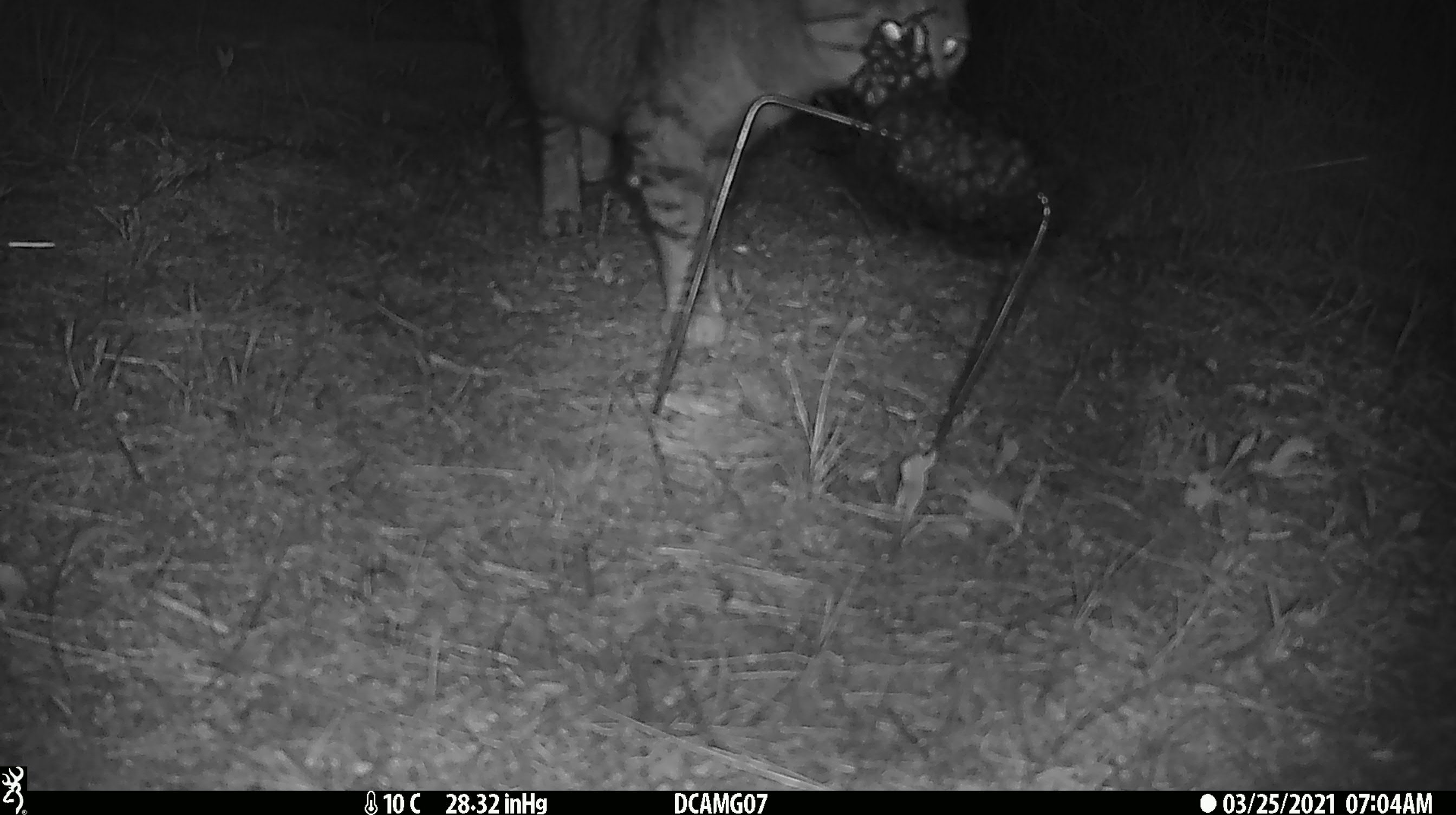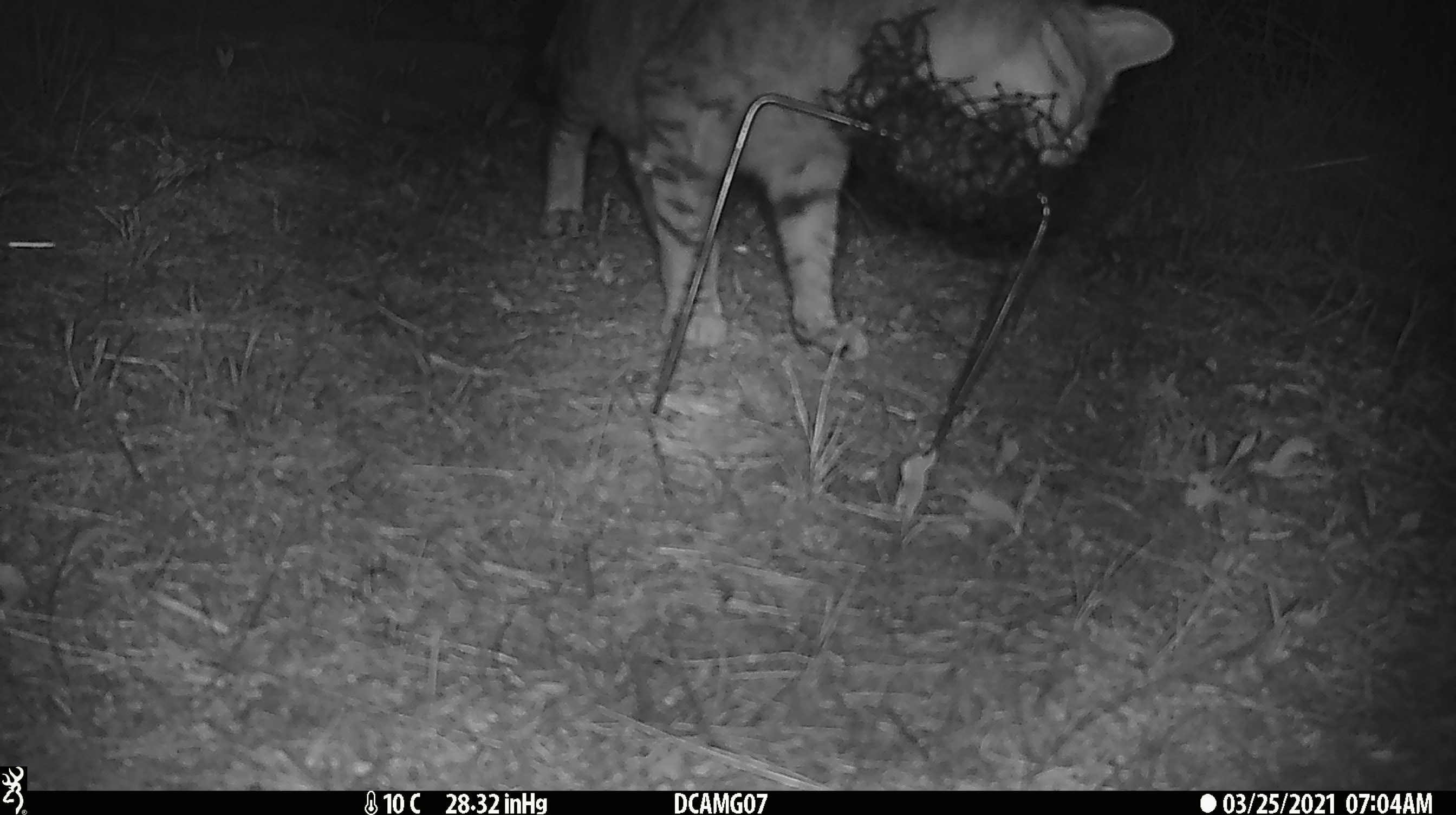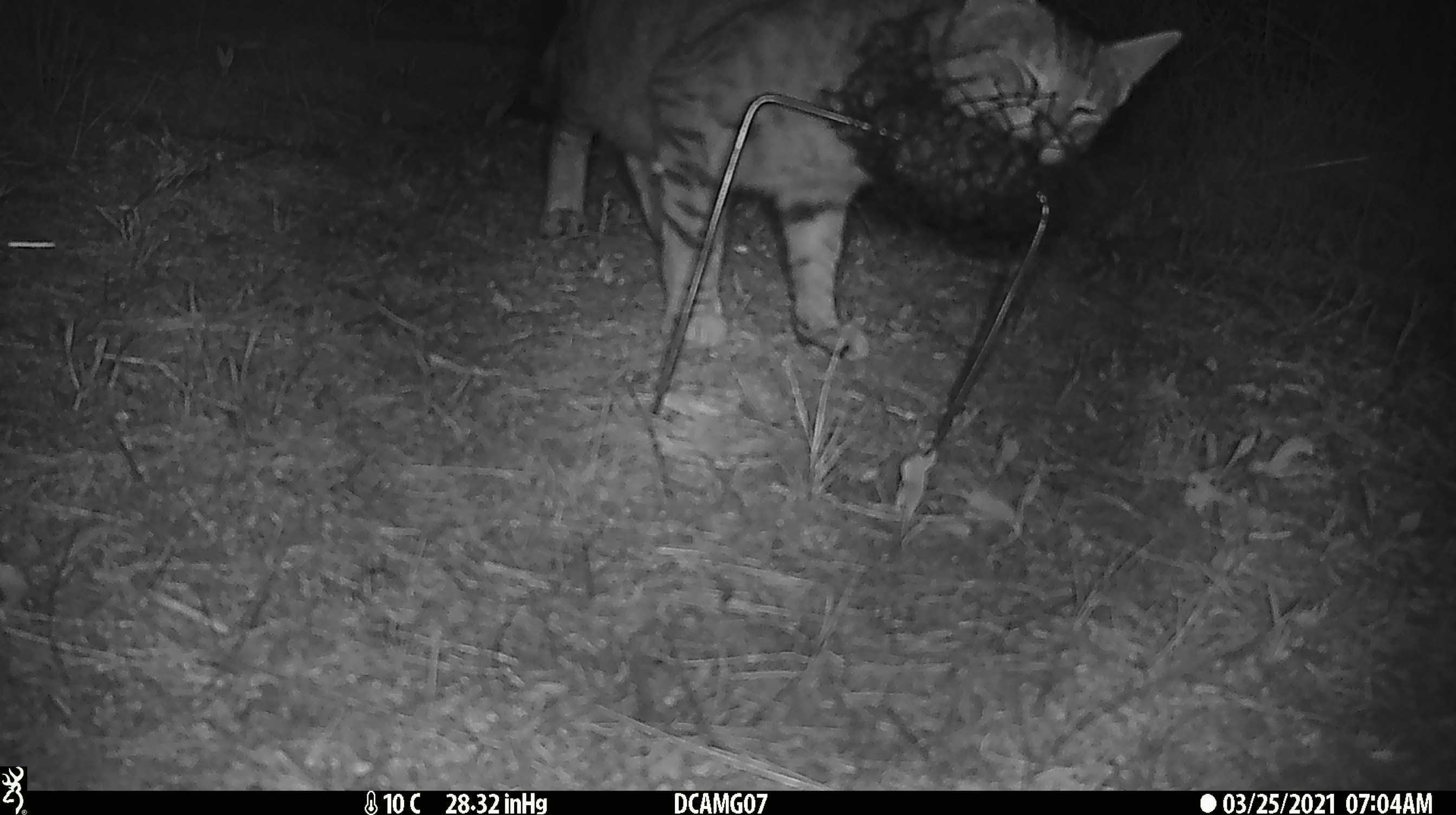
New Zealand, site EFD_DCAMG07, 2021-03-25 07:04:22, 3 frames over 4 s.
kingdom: Animalia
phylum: Chordata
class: Mammalia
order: Carnivora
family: Felidae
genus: Felis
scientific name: Felis catus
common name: domestic cat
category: cat